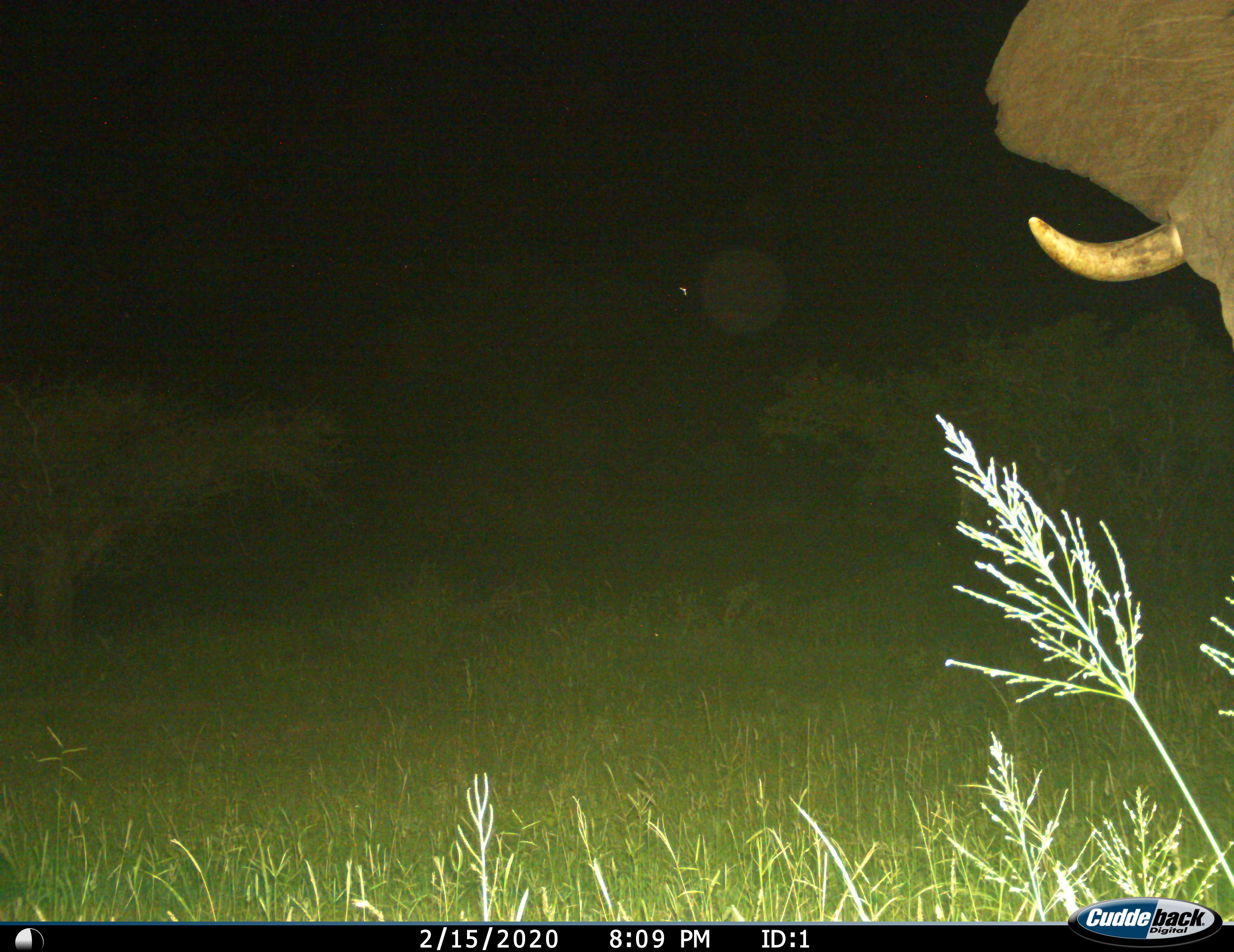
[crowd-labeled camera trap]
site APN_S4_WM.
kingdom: Animalia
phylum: Chordata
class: Mammalia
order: Proboscidea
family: Elephantidae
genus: Loxodonta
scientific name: Loxodonta africana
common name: african bush elephant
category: elephant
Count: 1.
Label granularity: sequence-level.